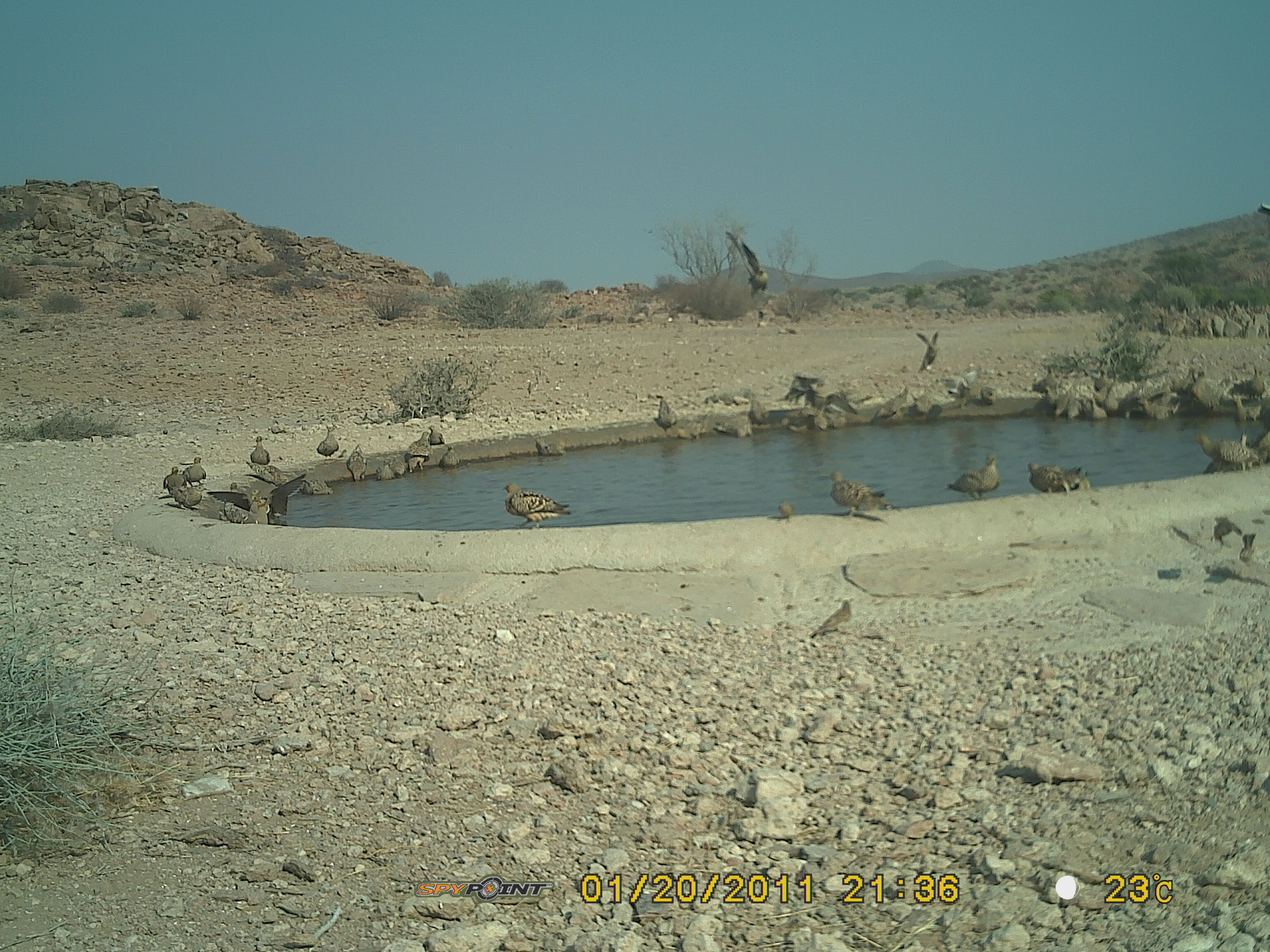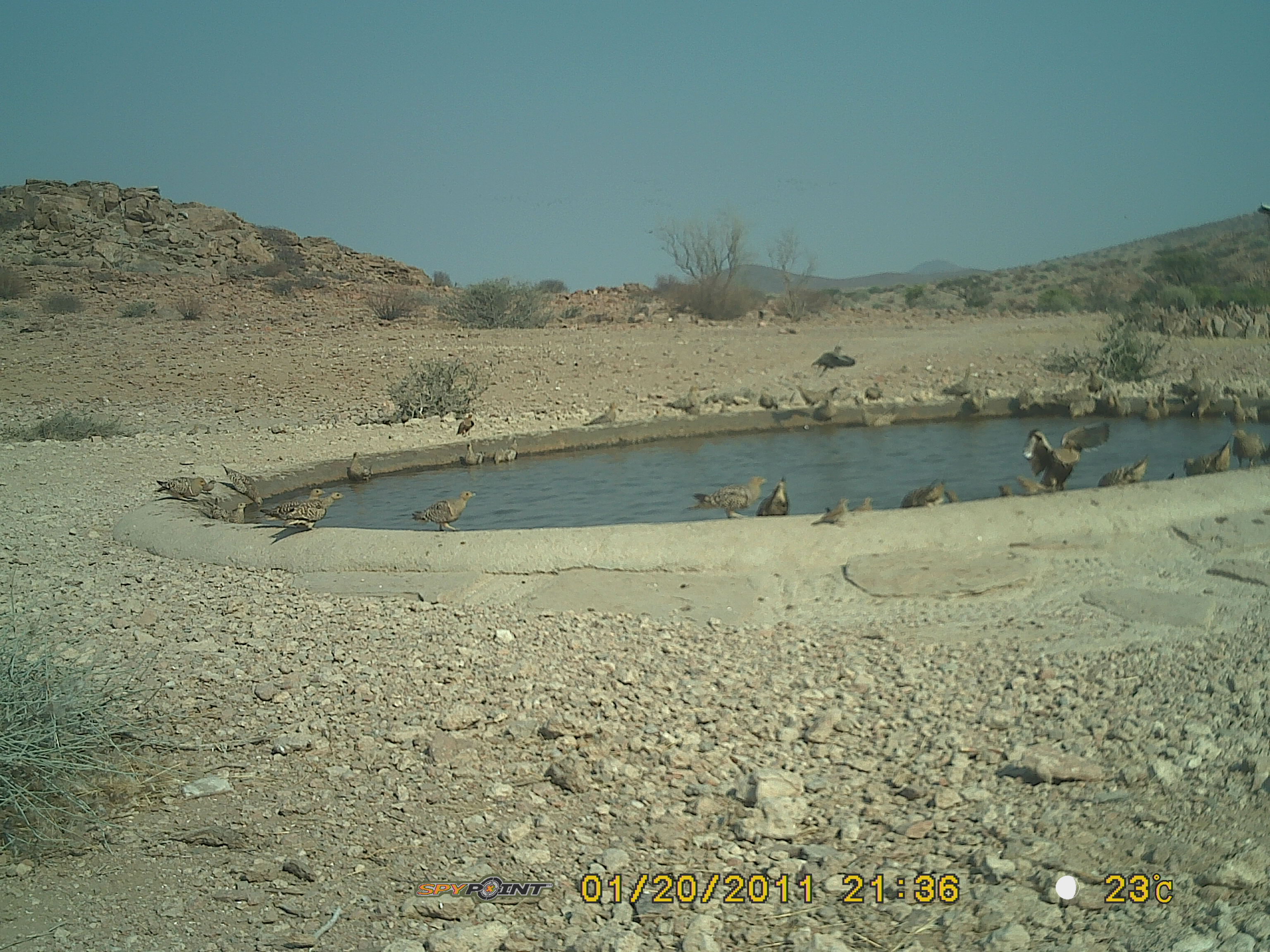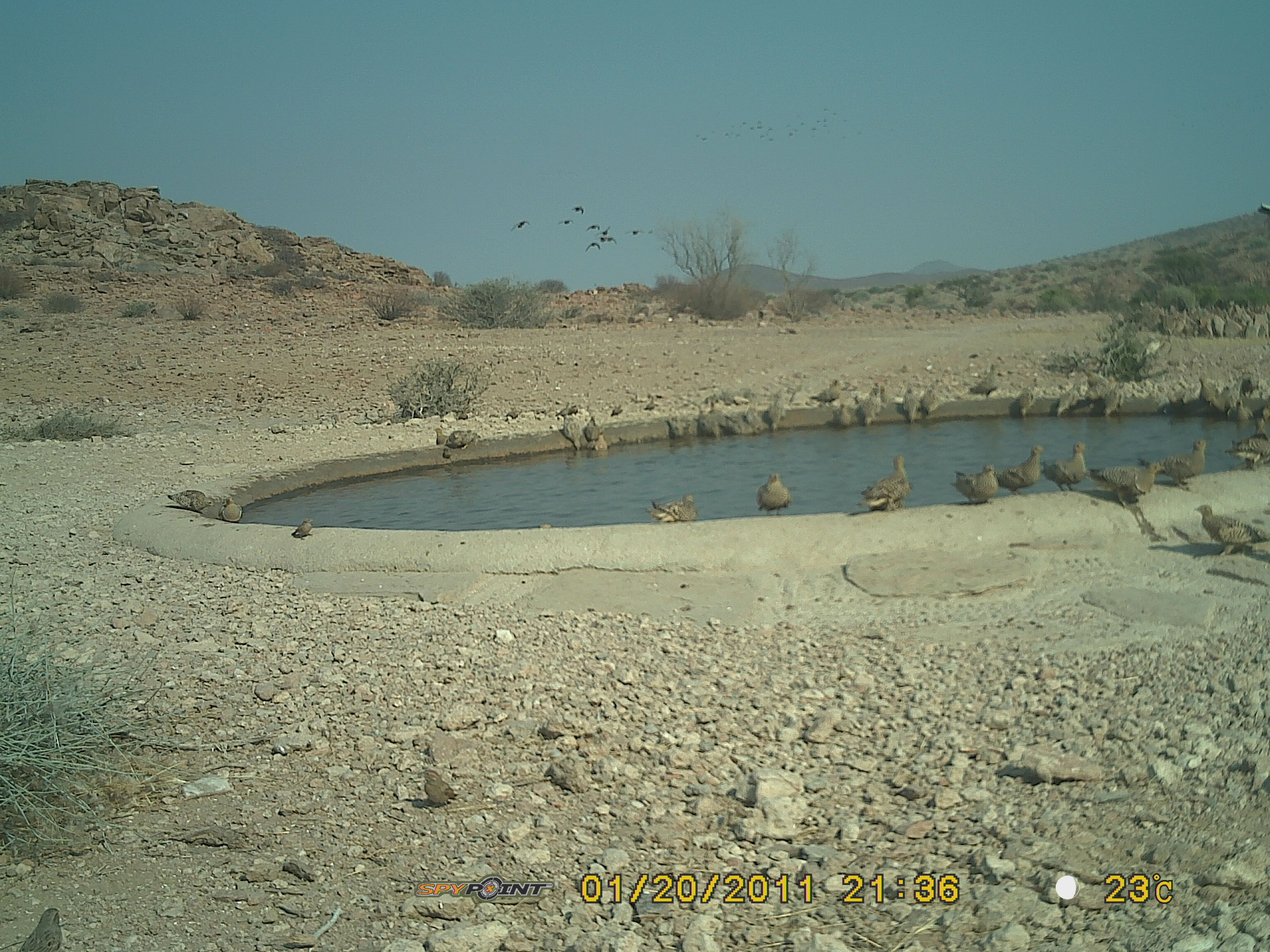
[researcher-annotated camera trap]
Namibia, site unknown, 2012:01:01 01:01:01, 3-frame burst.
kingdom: Animalia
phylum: Chordata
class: Aves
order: Pterocliformes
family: Pteroclidae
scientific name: Pteroclidae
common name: sandgrouse